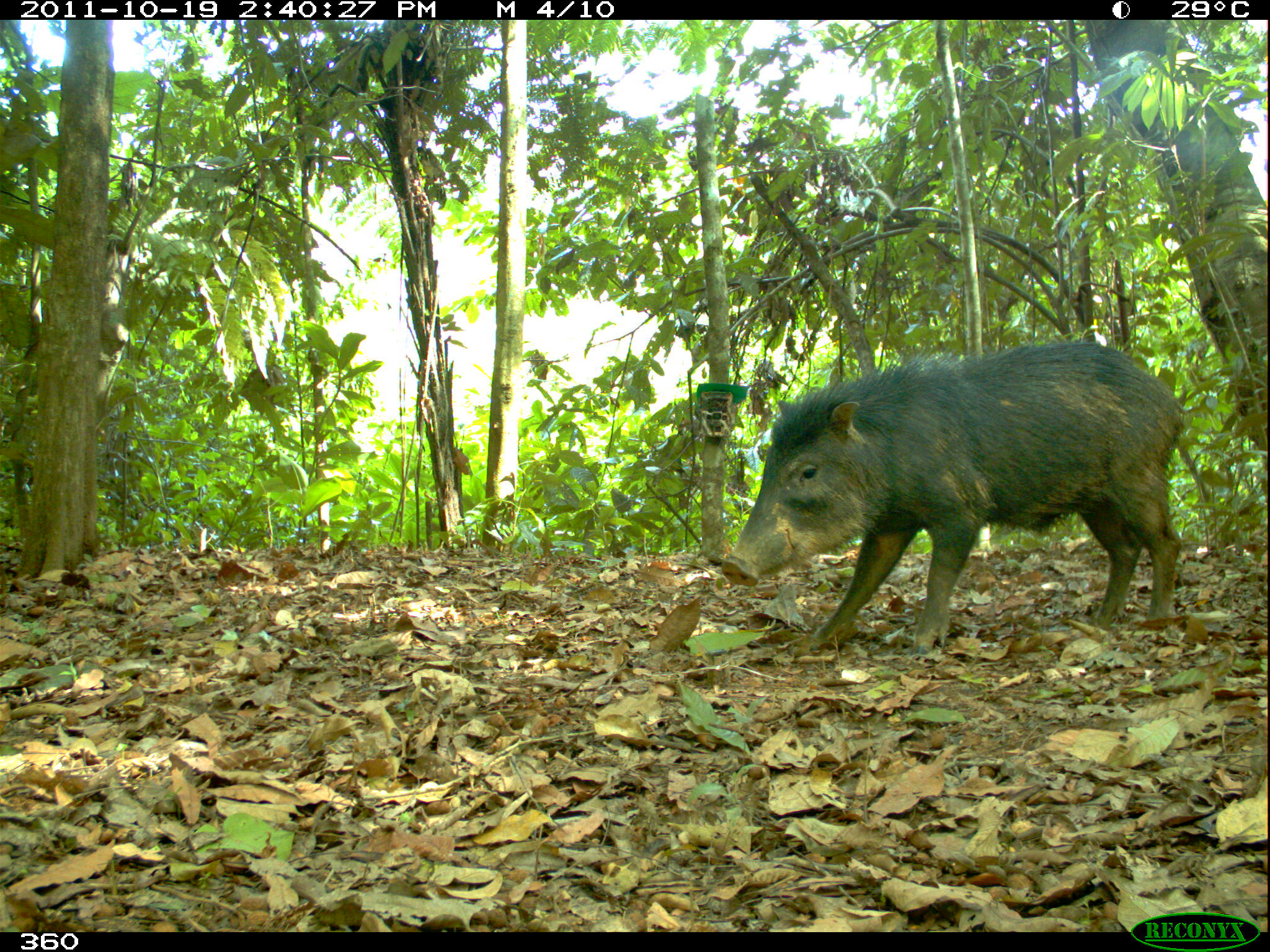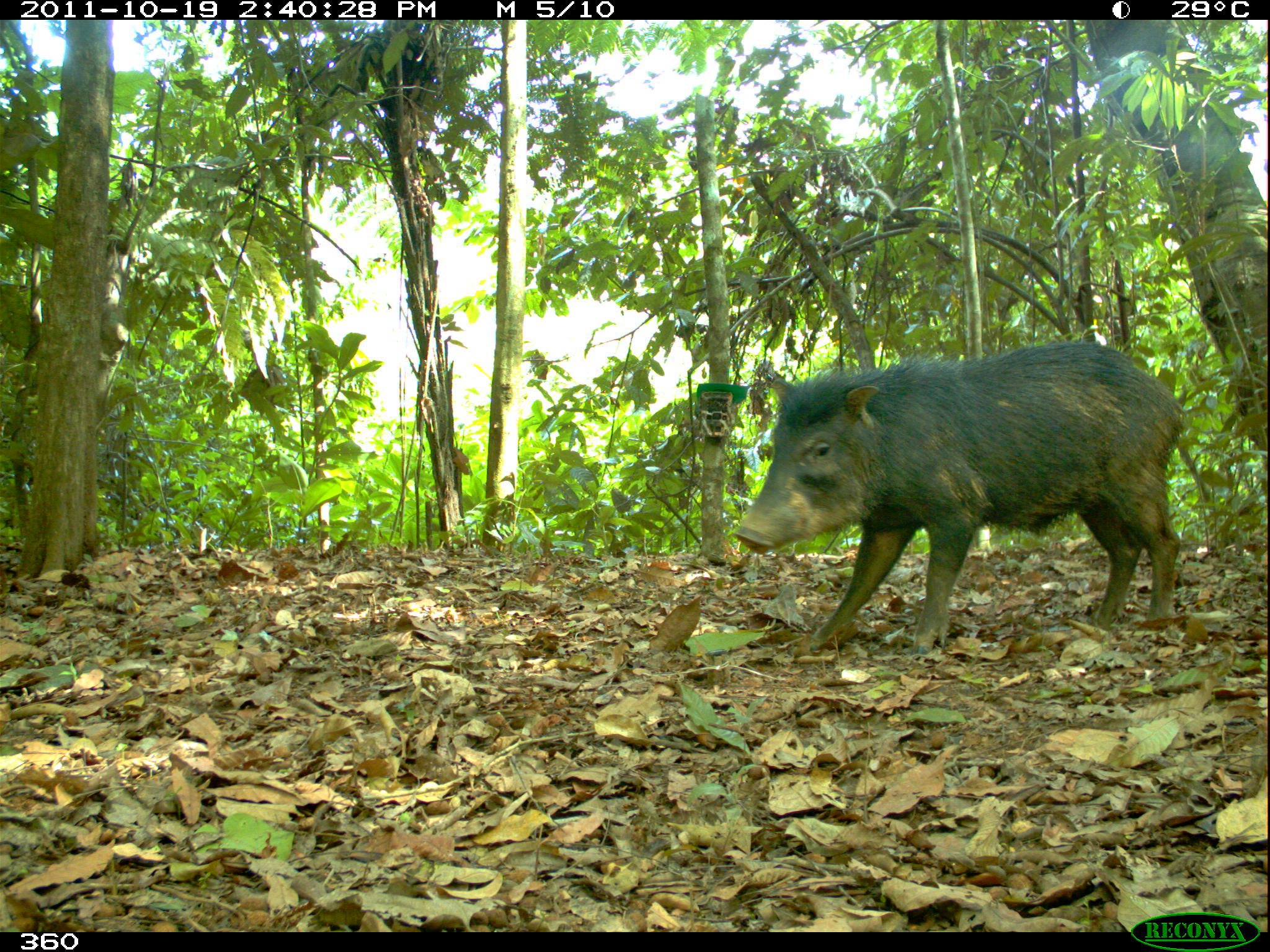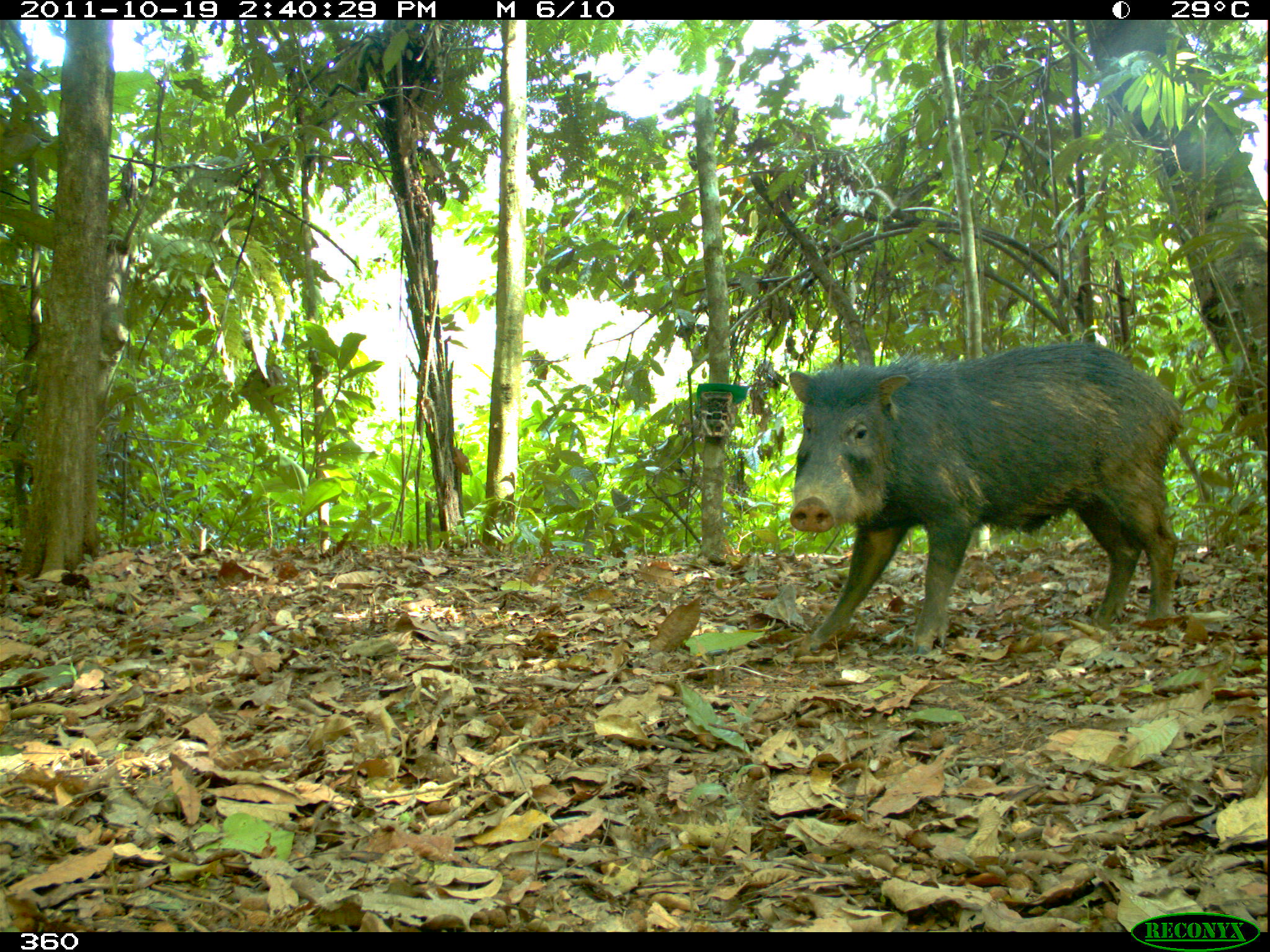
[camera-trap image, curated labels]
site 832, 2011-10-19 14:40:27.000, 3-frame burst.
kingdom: Animalia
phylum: Chordata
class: Mammalia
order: Artiodactyla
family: Tayassuidae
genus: Tayassu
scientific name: Tayassu pecari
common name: white-lipped peccary